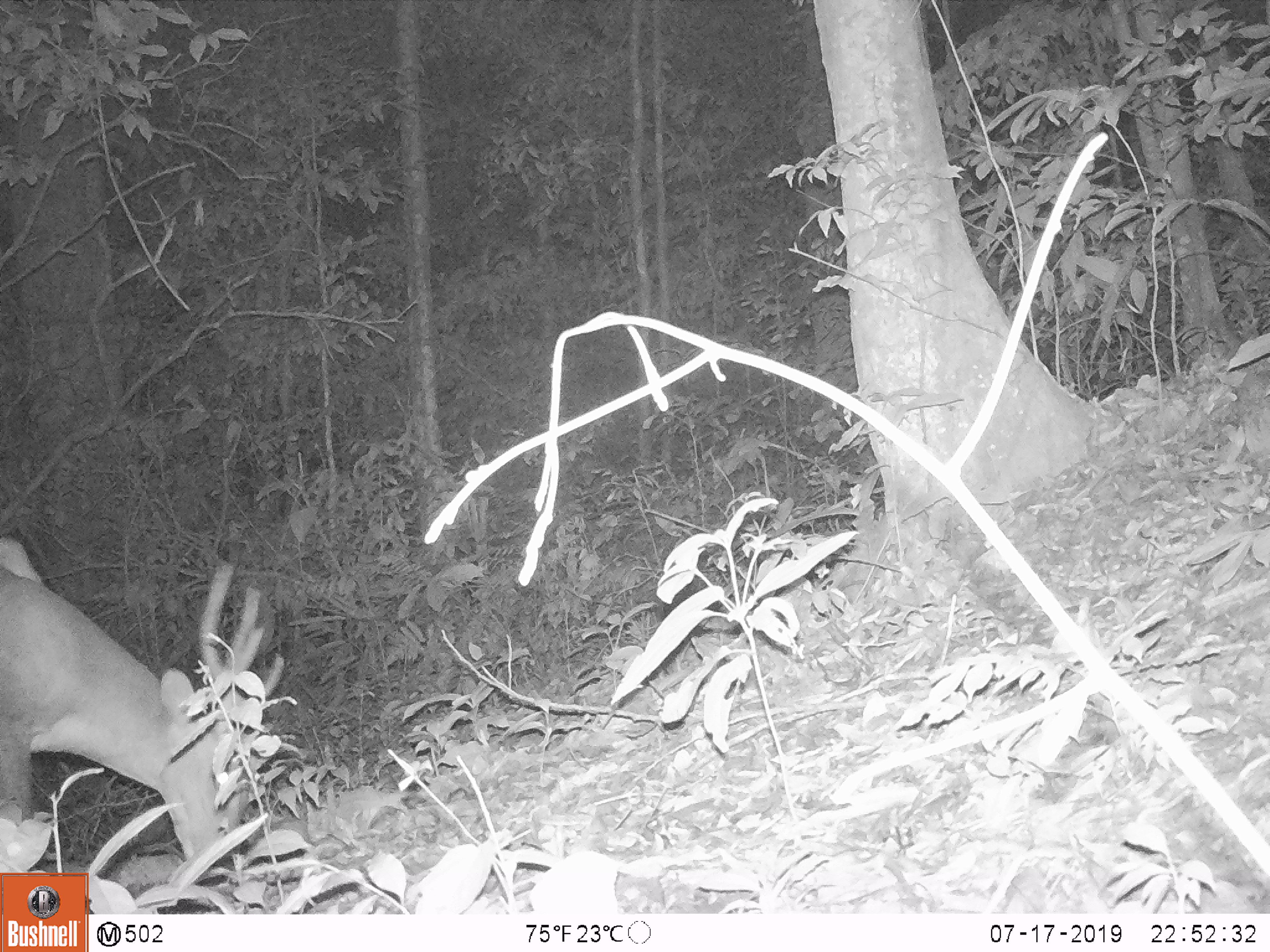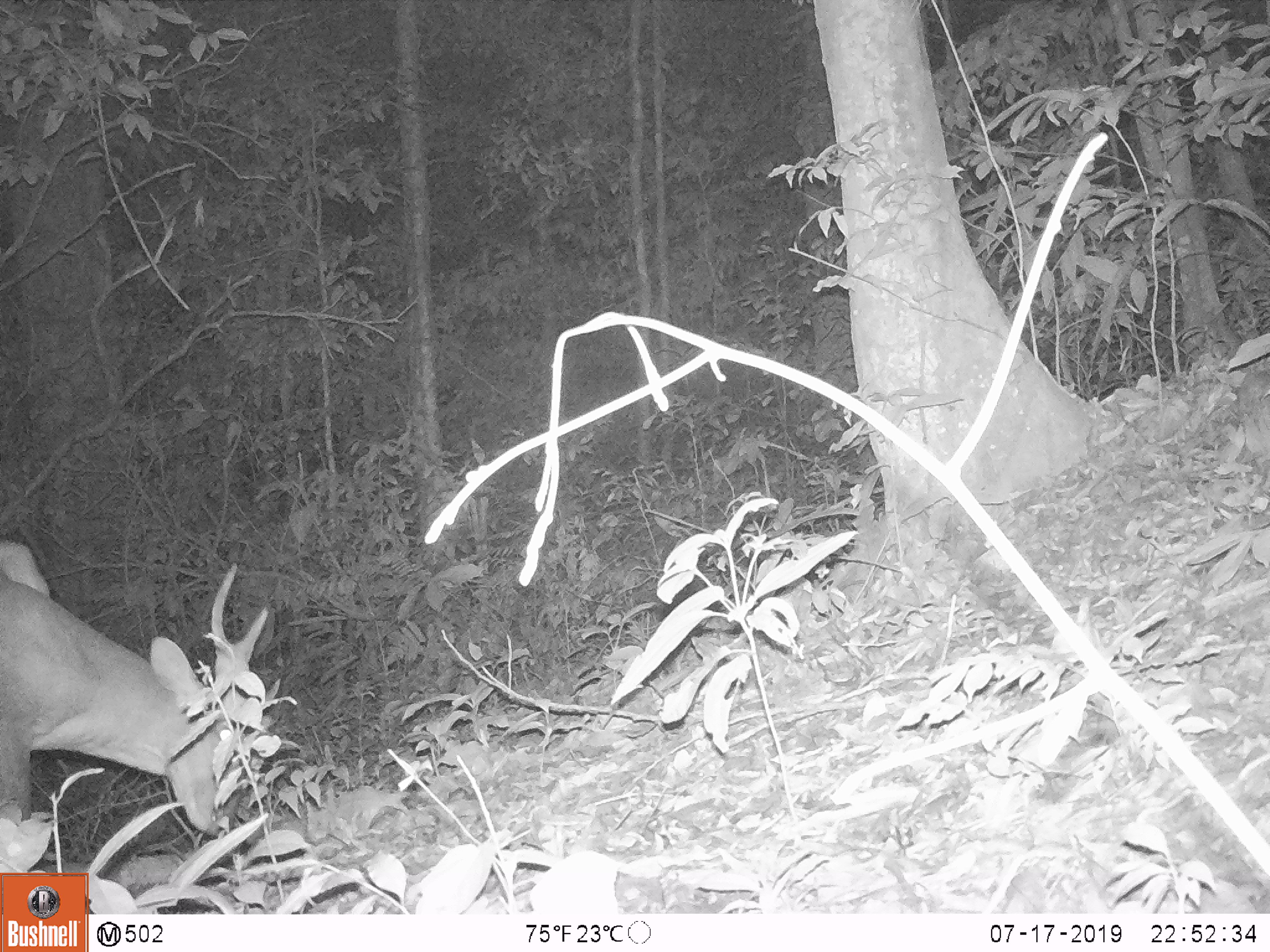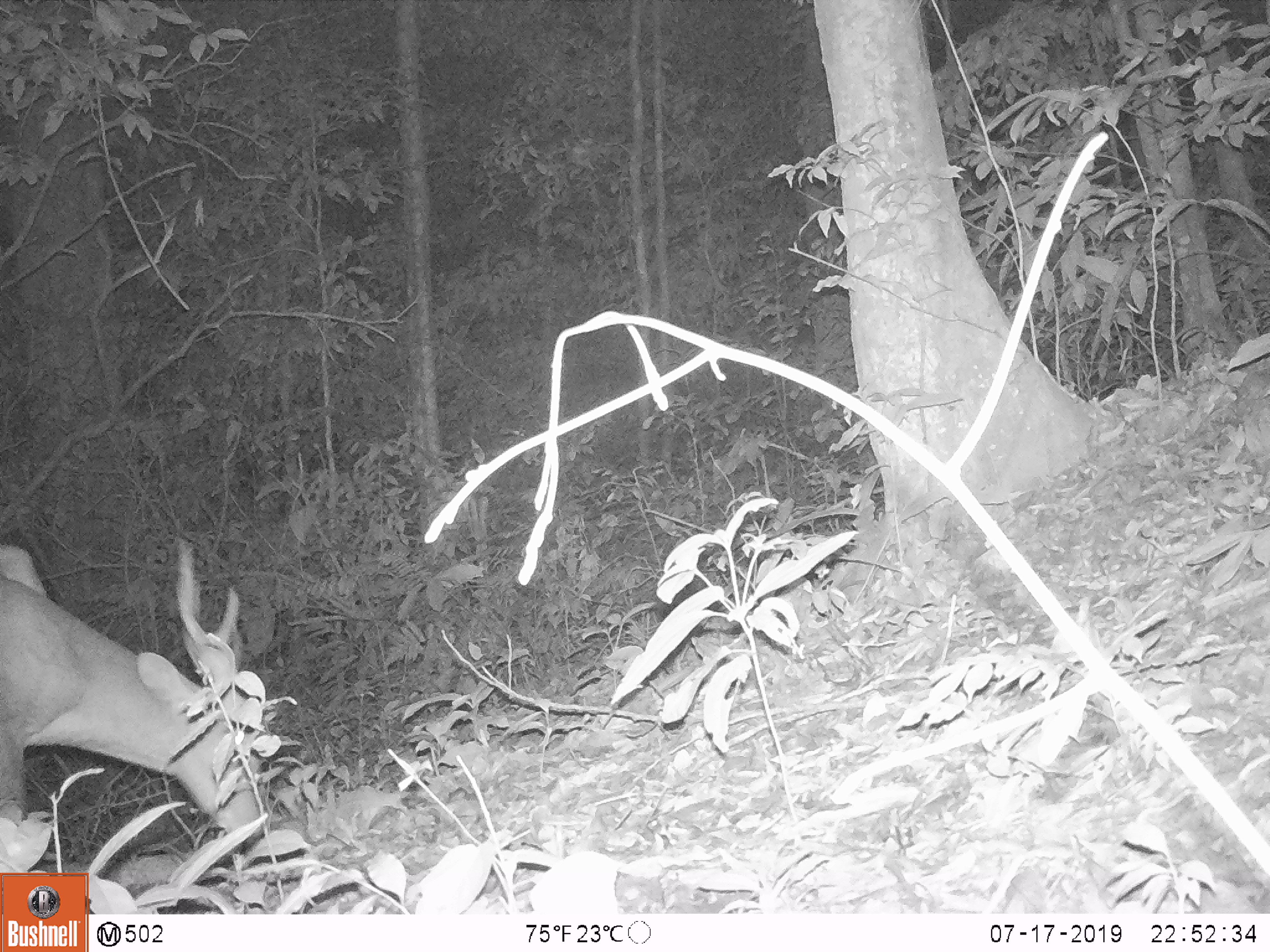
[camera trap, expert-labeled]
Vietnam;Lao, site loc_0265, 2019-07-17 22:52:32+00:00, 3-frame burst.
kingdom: Animalia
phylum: Chordata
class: Mammalia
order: Artiodactyla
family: Cervidae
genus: Muntiacus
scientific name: Muntiacus vuquangensis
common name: large-antlered muntjac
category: large antlered muntjac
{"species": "large antlered muntjac (large-antlered muntjac) (Muntiacus vuquangensis)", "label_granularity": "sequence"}